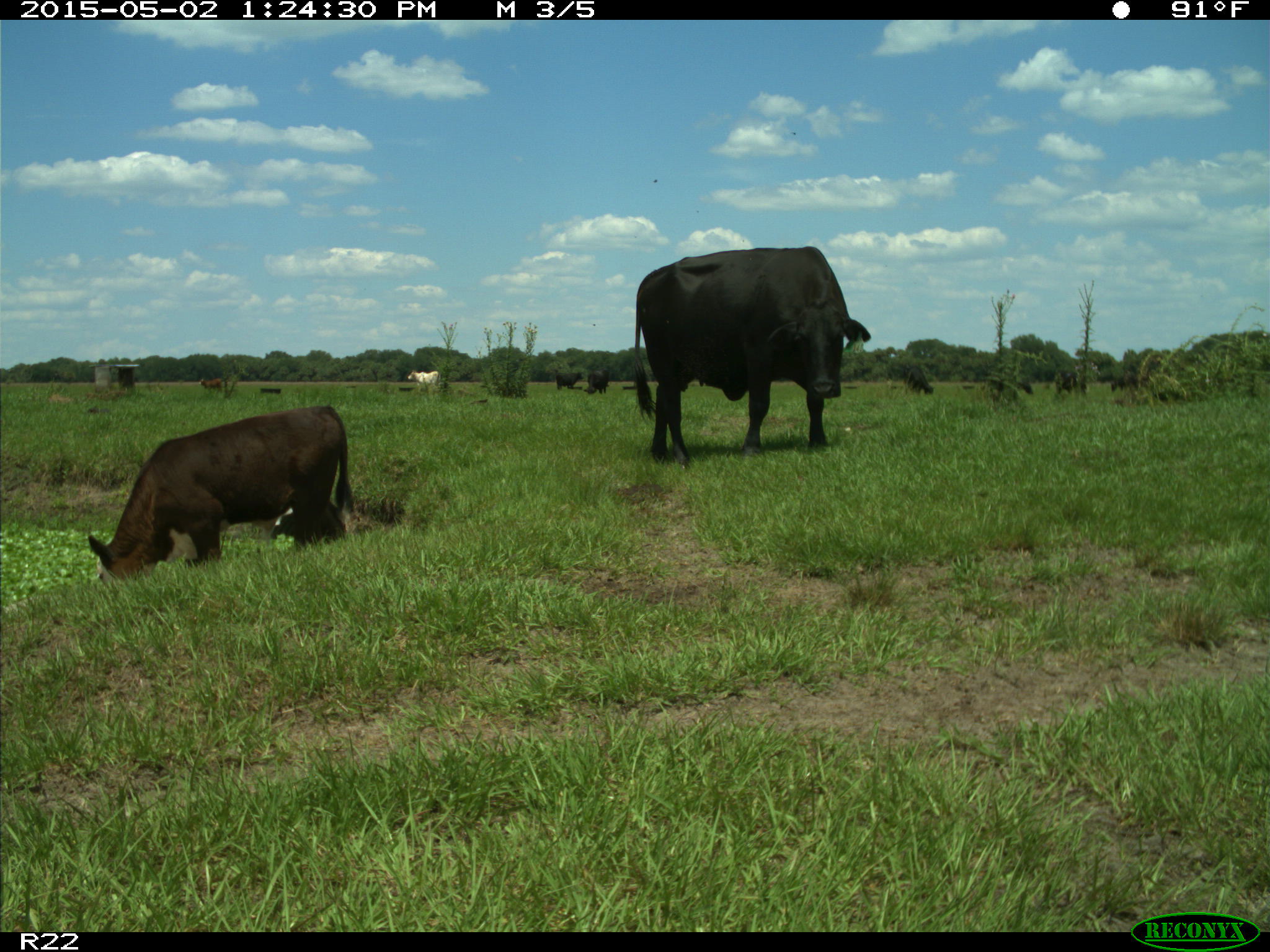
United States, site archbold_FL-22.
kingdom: Animalia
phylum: Chordata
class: Mammalia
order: Artiodactyla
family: Bovidae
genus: Bos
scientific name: Bos taurus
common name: domestic cow